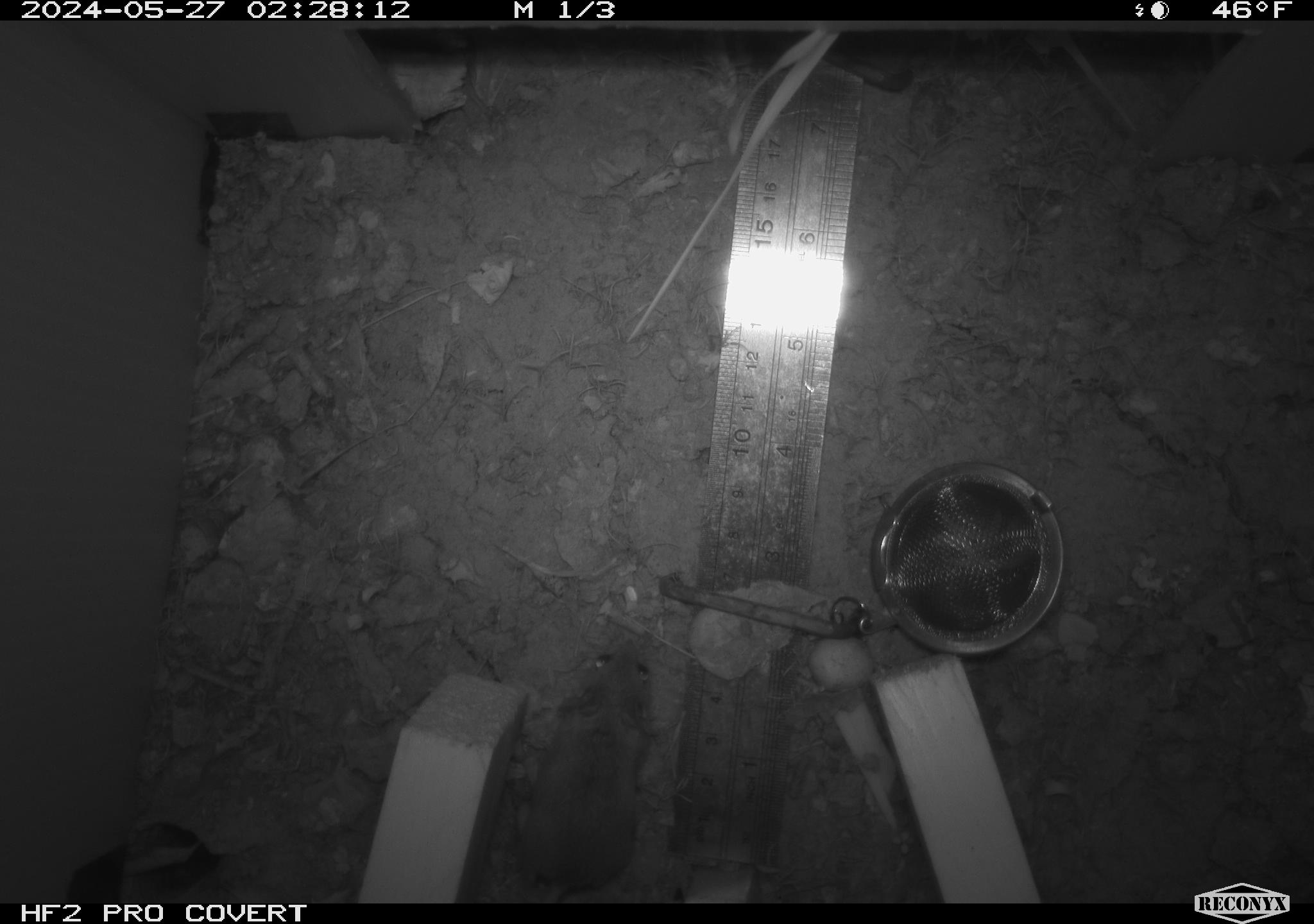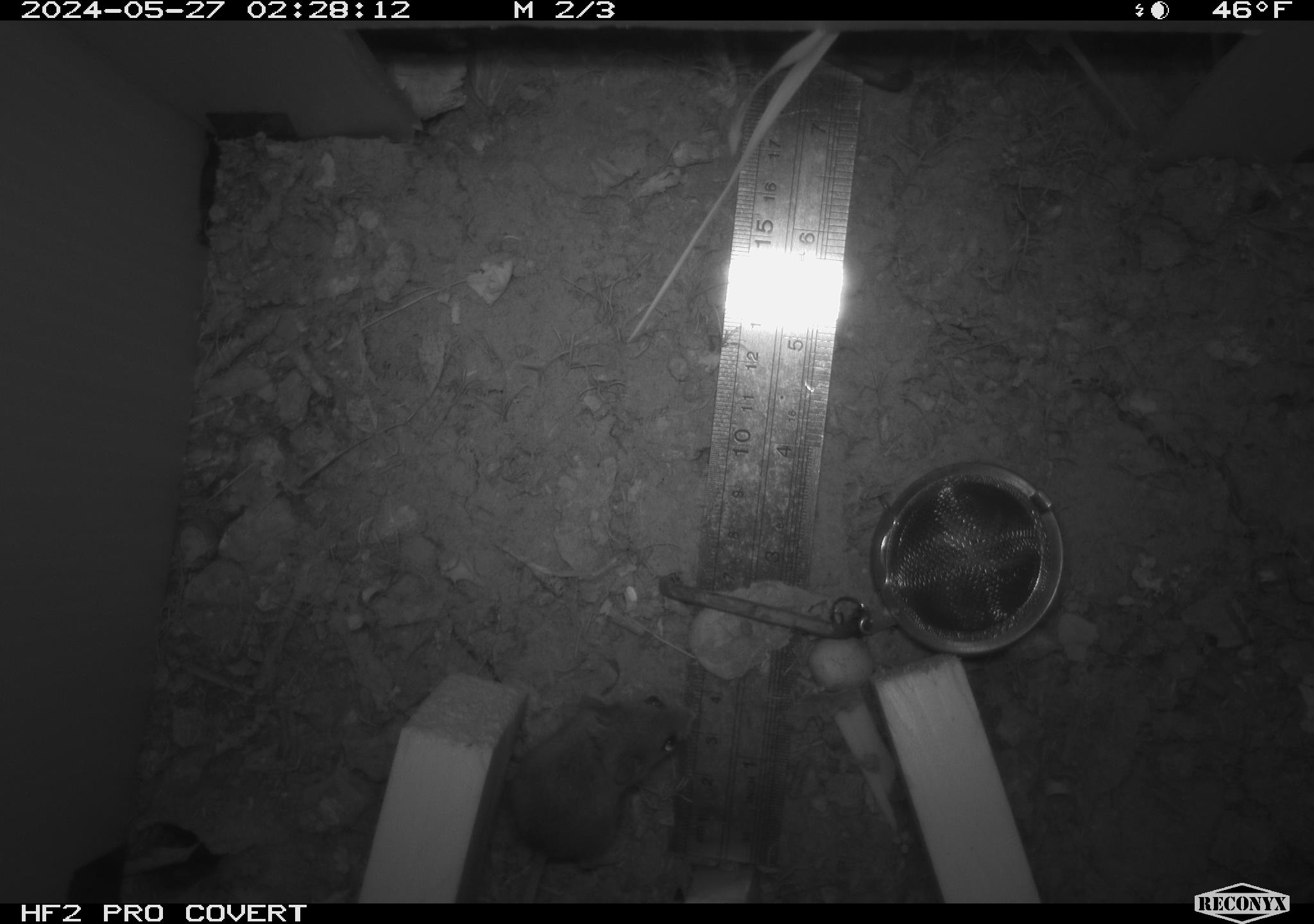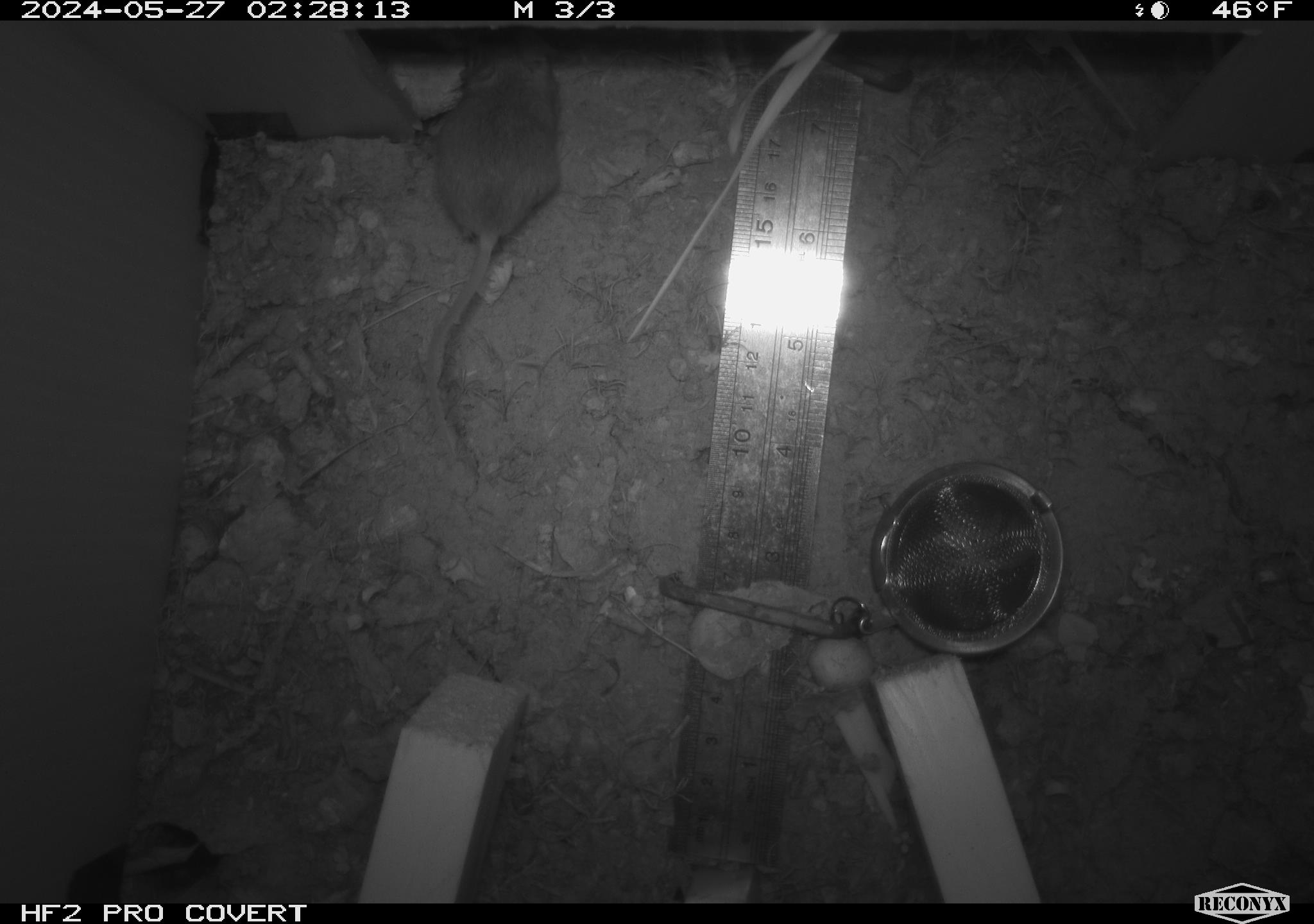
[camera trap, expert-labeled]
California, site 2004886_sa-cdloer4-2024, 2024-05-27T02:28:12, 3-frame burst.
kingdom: Animalia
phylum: Chordata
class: Mammalia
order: Rodentia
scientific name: Rodentia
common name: mouse species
Mouse species (Rodentia).